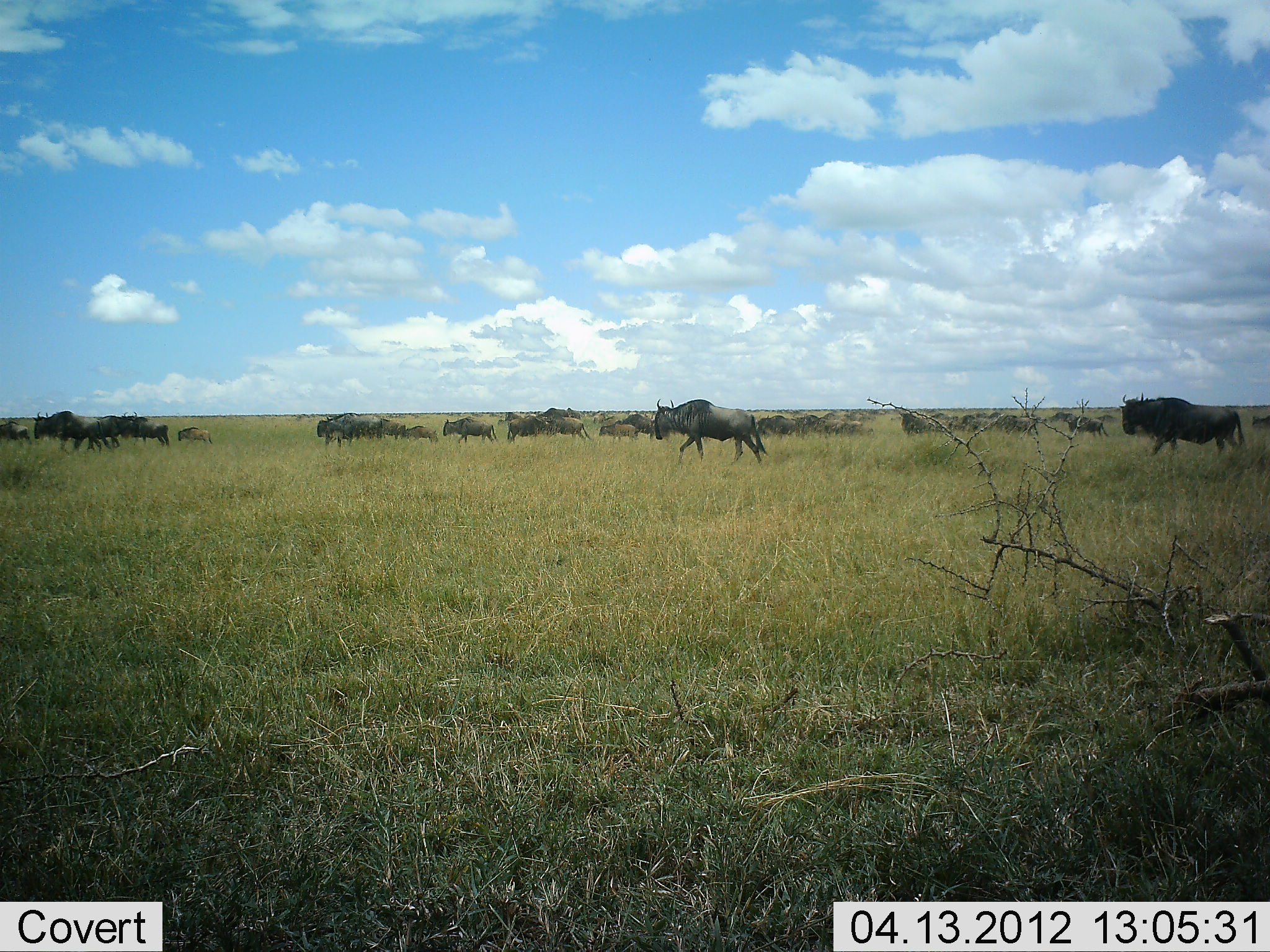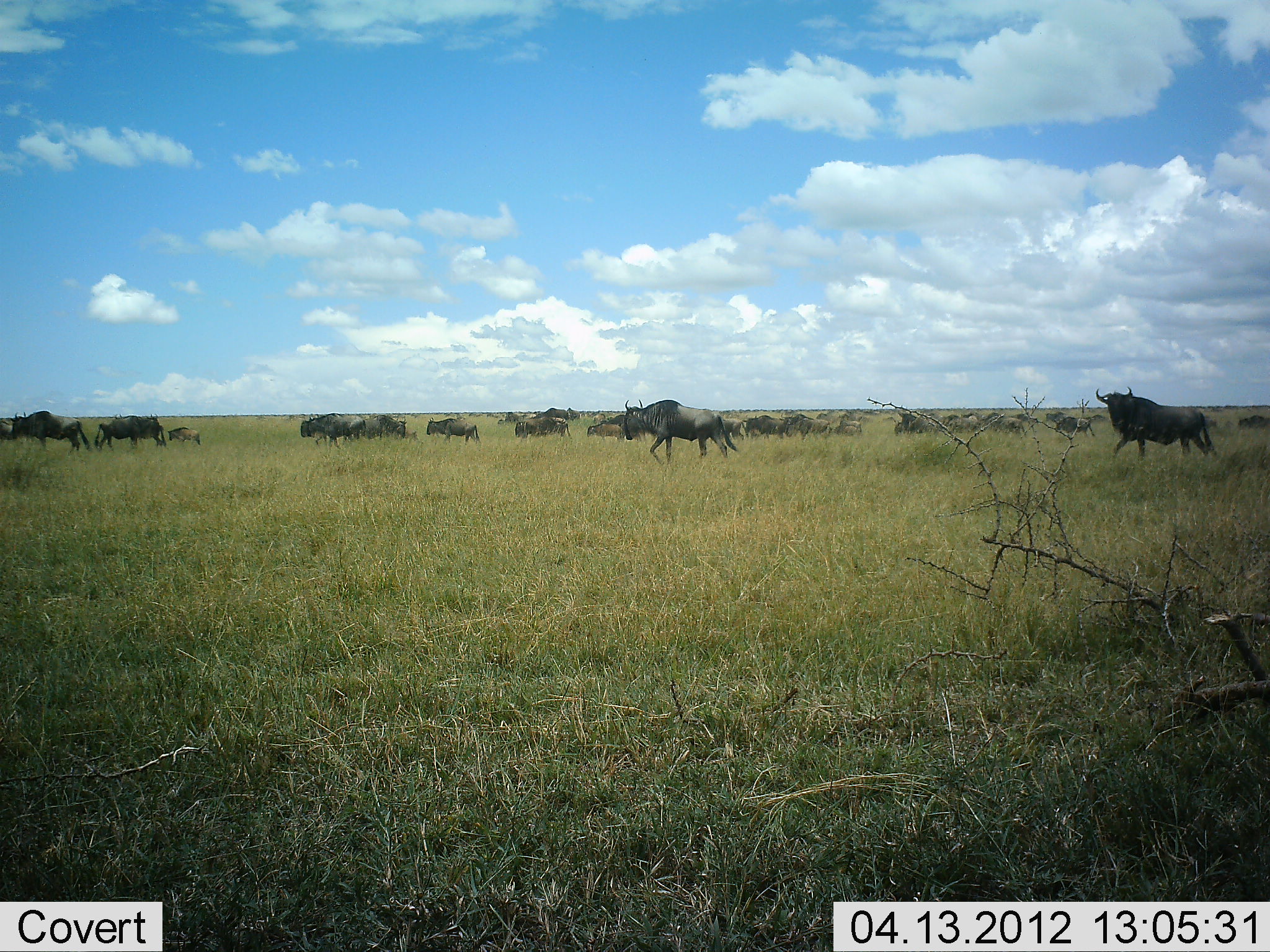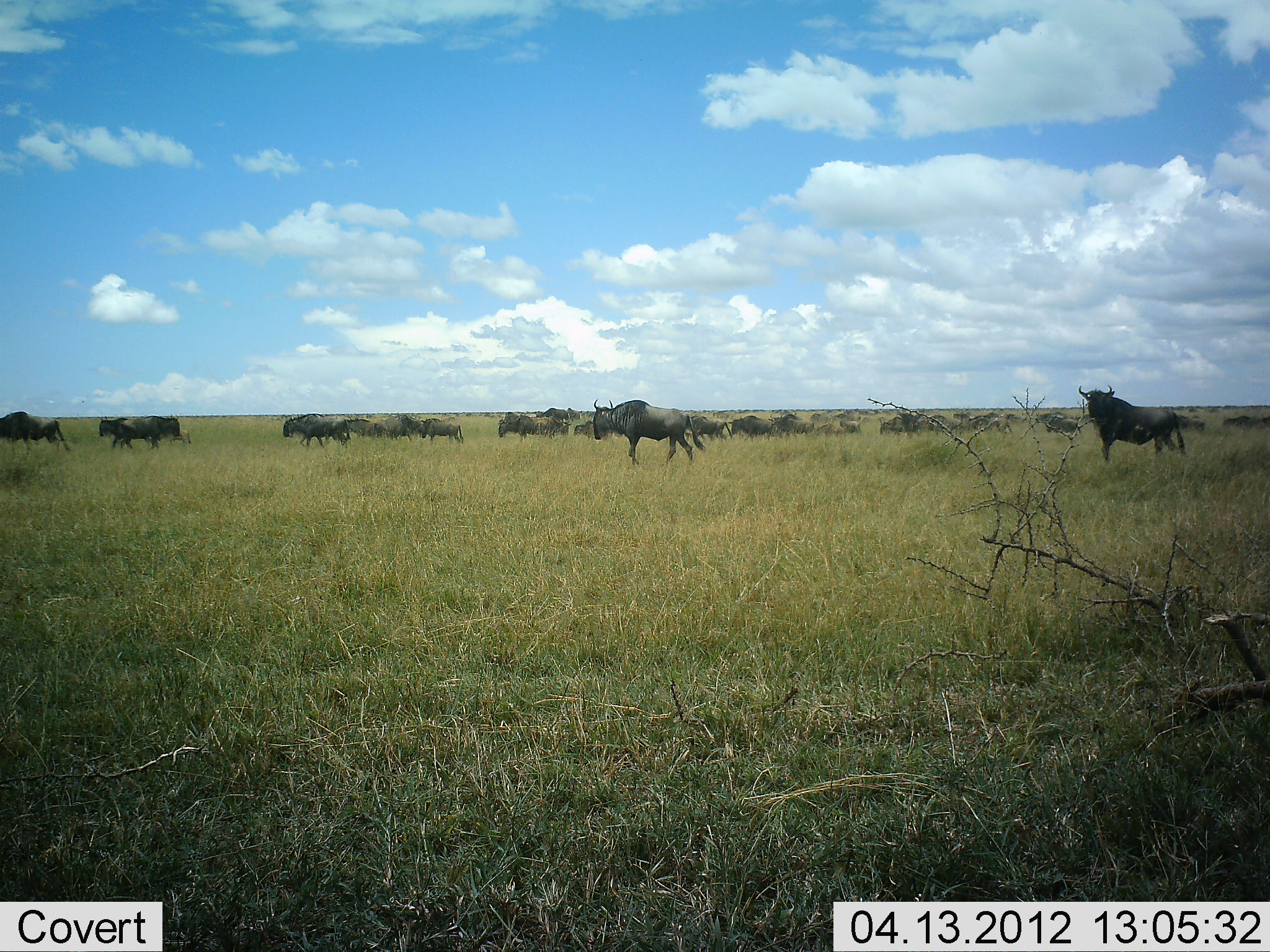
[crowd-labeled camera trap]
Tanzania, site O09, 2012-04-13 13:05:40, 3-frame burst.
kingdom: Animalia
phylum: Chordata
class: Mammalia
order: Artiodactyla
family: Bovidae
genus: Connochaetes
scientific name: Connochaetes taurinus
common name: blue wildebeest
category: wildebeest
Wildebeest (blue wildebeest) (Connochaetes taurinus), count 11-50. Behavior (volunteer vote fractions): standing 6%, resting 0%, moving 100%, interacting 0%. Young present (vote fraction): 19%. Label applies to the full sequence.